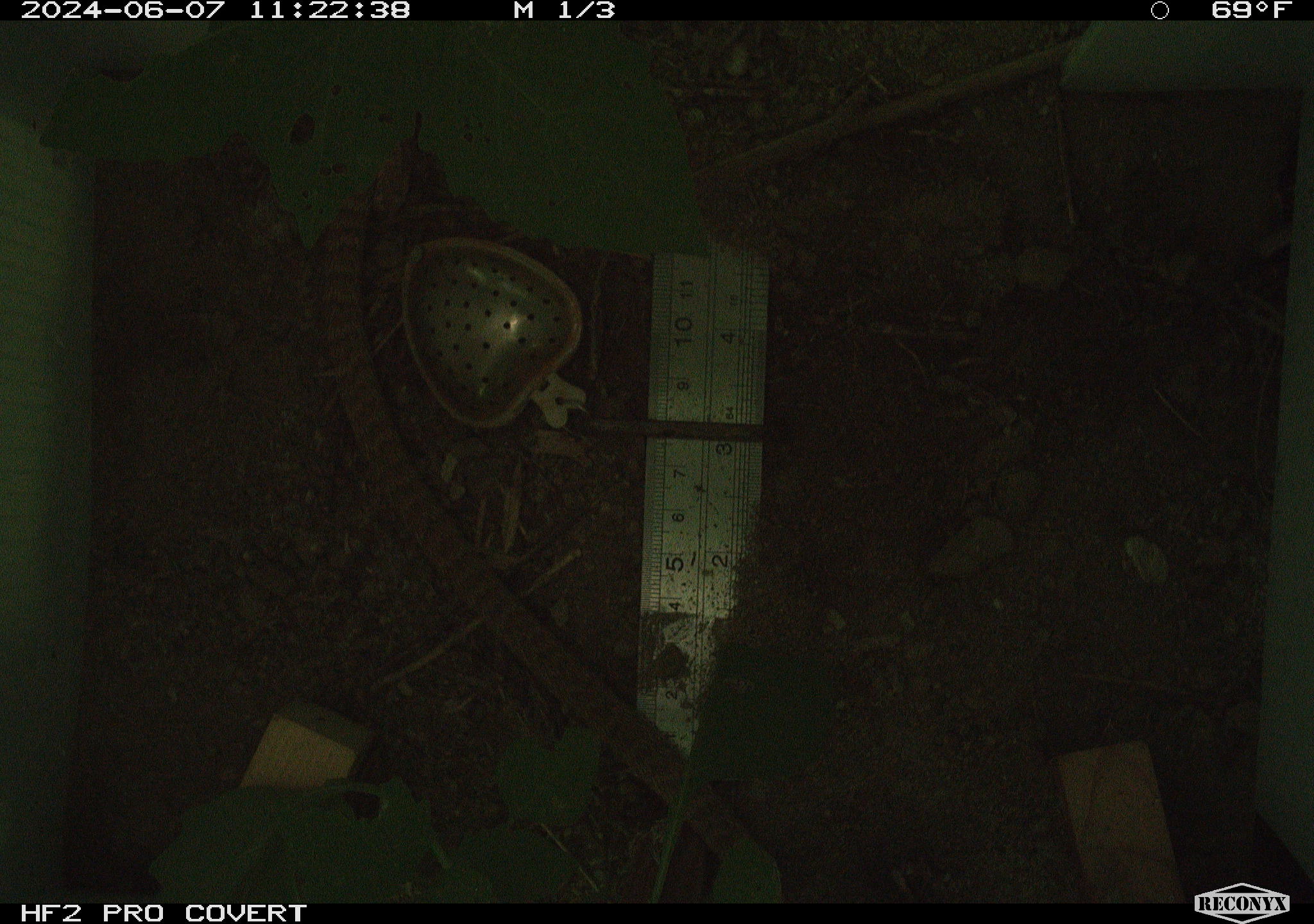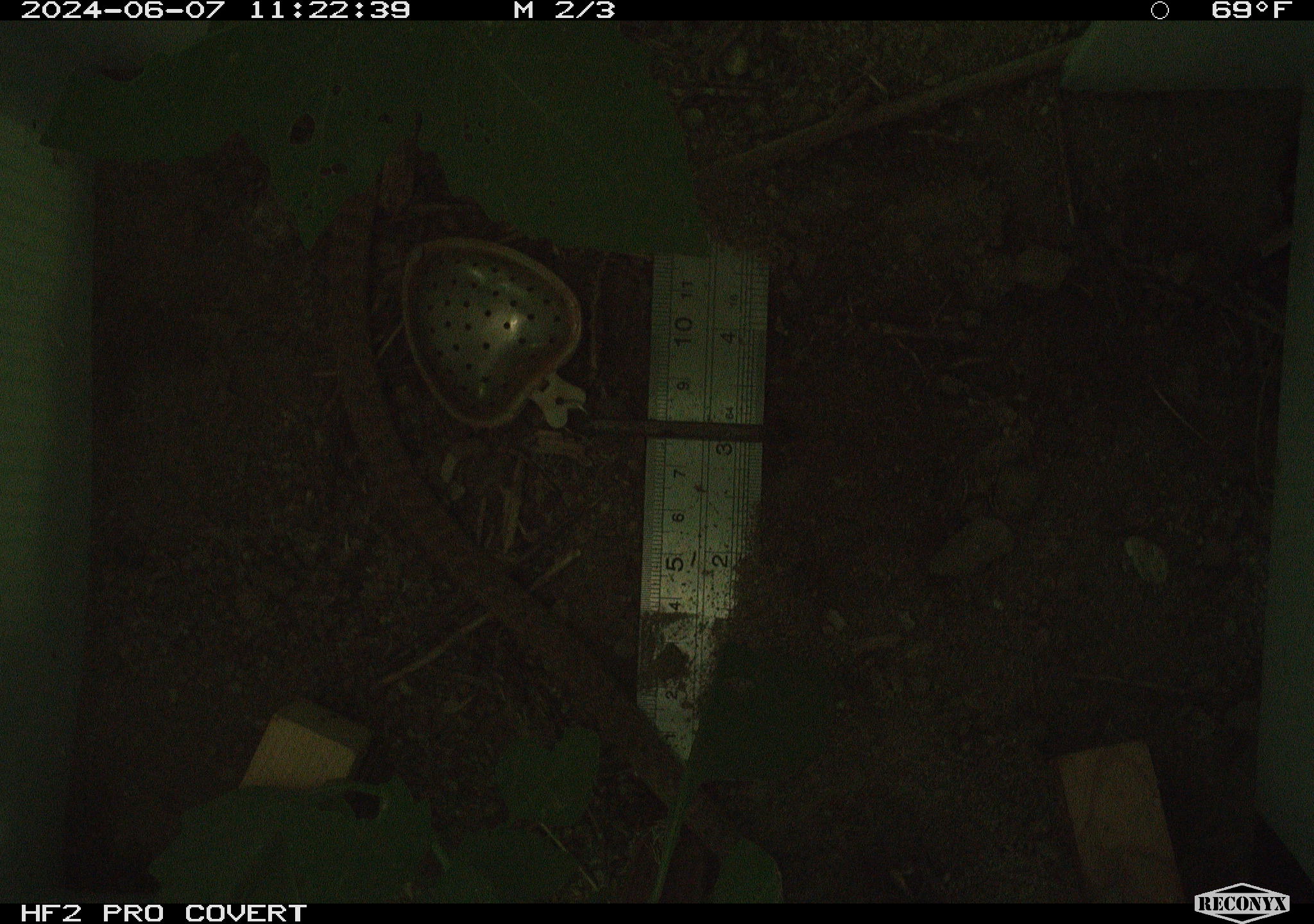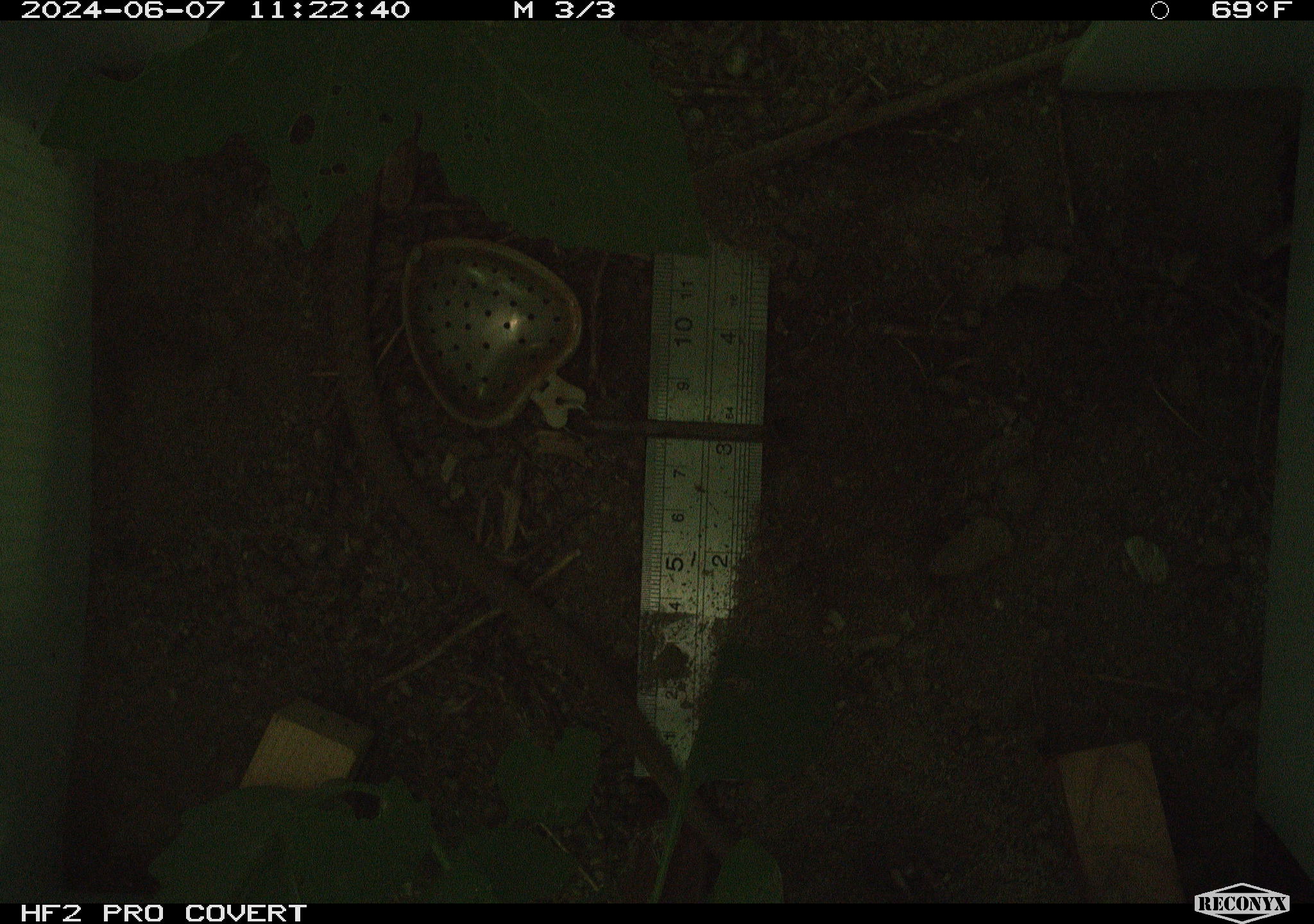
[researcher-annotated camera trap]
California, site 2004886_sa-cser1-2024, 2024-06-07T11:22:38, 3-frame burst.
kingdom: Animalia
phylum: Chordata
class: Reptilia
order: Squamata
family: Colubridae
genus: Masticophis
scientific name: Masticophis flagellum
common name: coachwhip